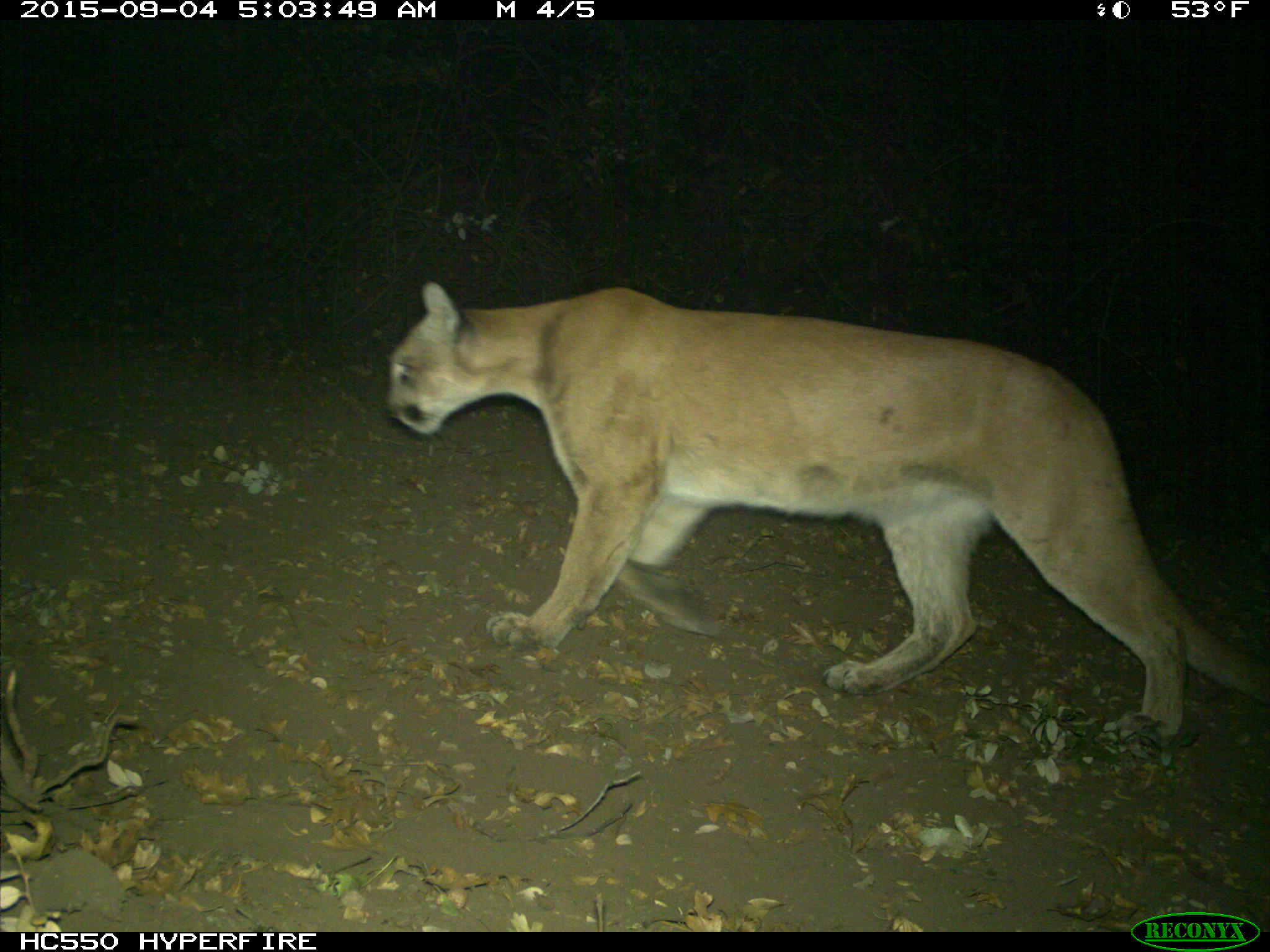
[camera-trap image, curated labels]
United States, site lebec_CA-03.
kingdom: Animalia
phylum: Chordata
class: Mammalia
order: Carnivora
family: Felidae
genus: Puma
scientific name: Puma concolor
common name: mountain lion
Puma concolor (mountain lion).